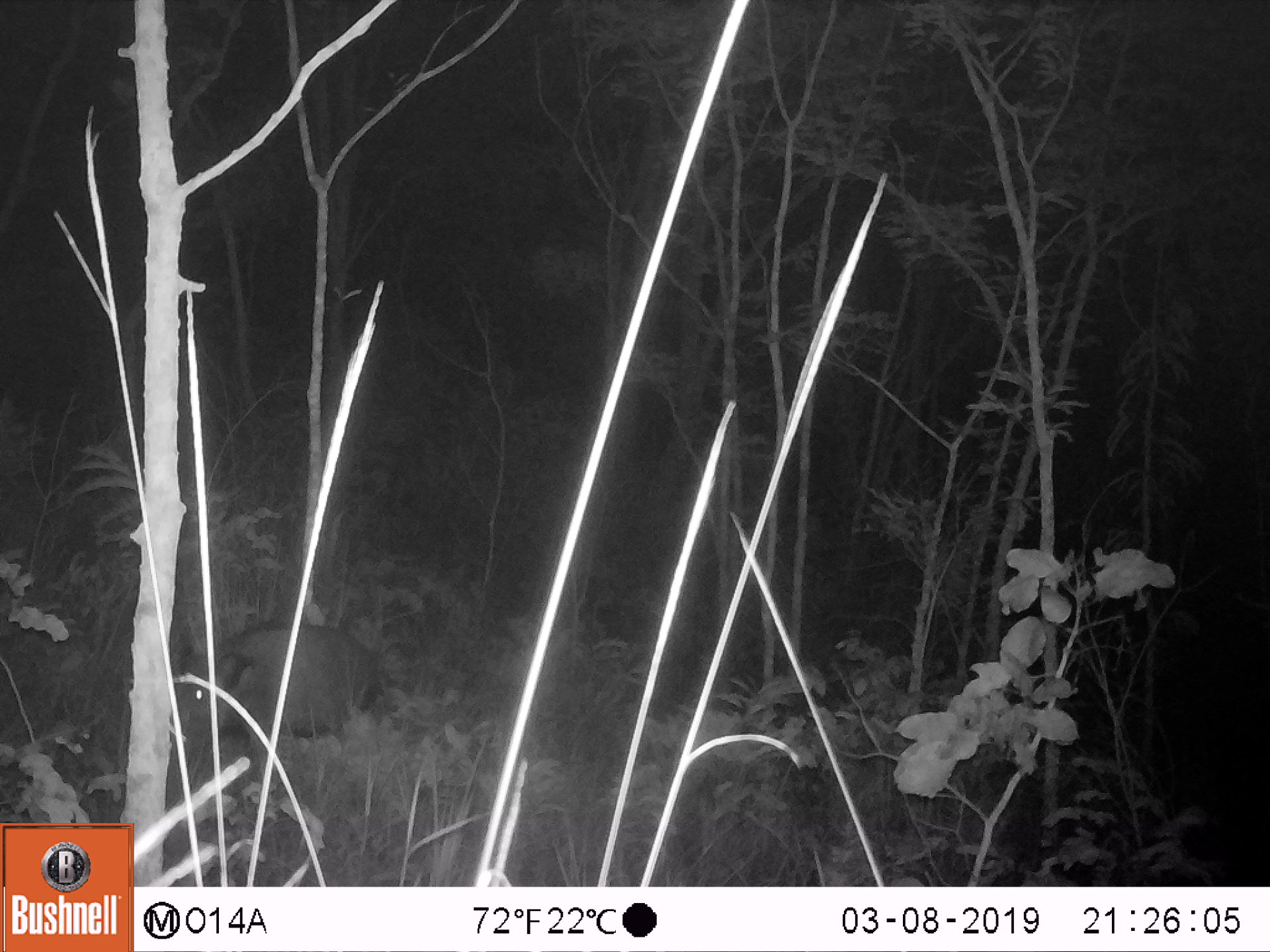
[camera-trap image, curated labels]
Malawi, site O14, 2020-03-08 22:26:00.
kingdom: Animalia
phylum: Chordata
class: Mammalia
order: Artiodactyla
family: Suidae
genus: Potamochoerus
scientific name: Potamochoerus larvatus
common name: bushpig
Bushpig (Potamochoerus larvatus), count 1.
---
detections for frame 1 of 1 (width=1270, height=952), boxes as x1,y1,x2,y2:
bushpig: 169,617,378,769